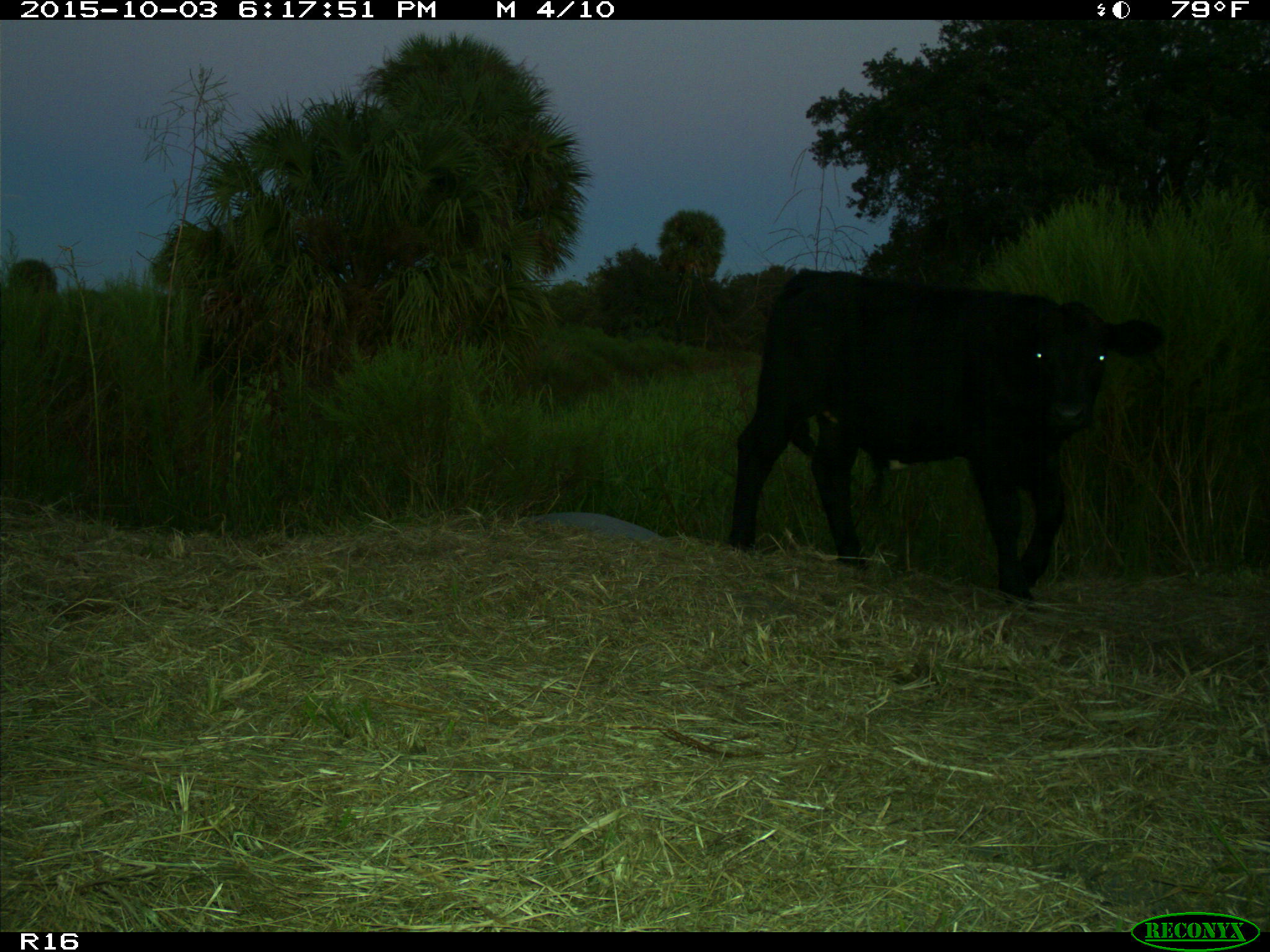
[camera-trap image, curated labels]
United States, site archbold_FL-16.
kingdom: Animalia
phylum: Chordata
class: Mammalia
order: Artiodactyla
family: Bovidae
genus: Bos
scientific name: Bos taurus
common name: domestic cow